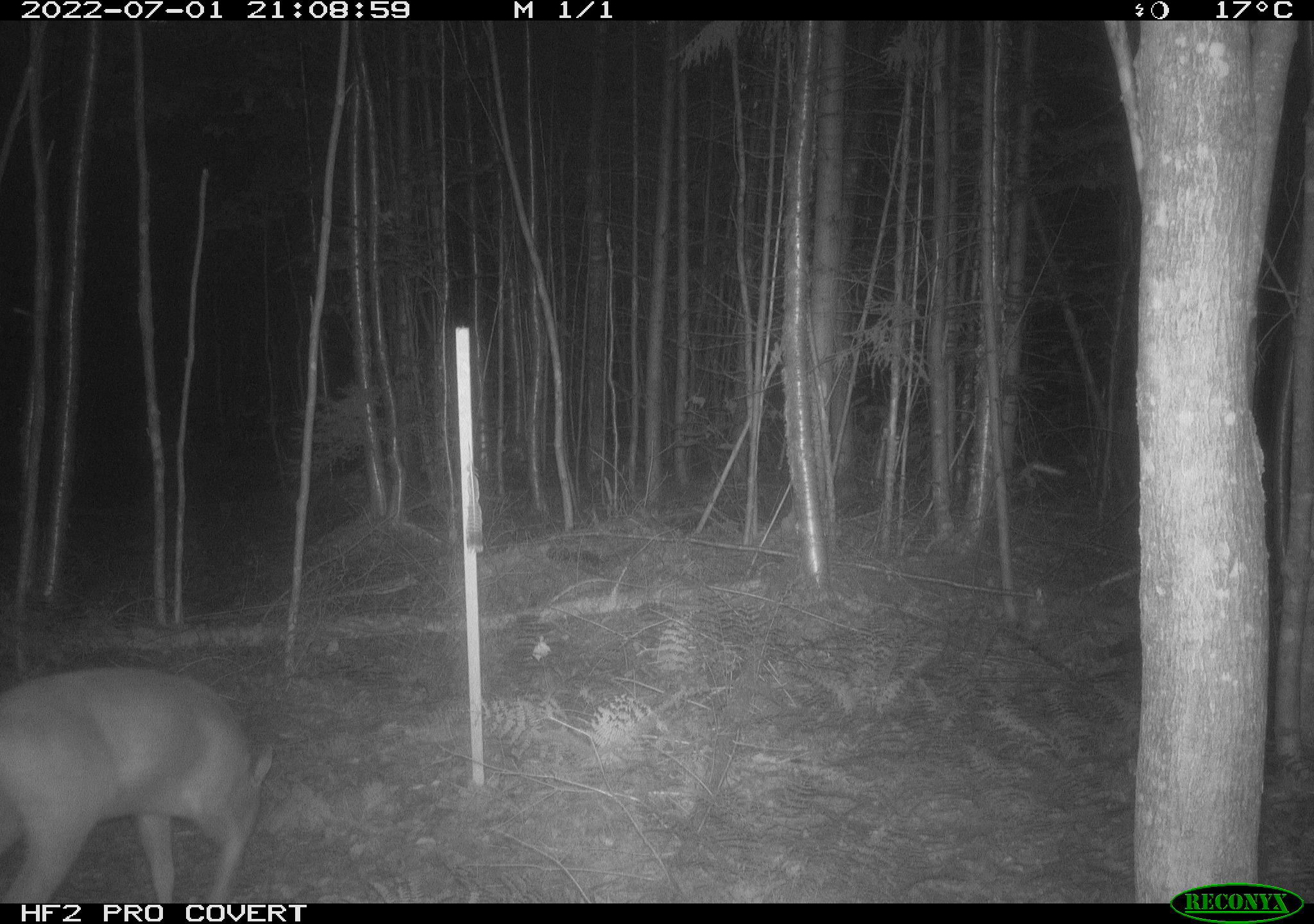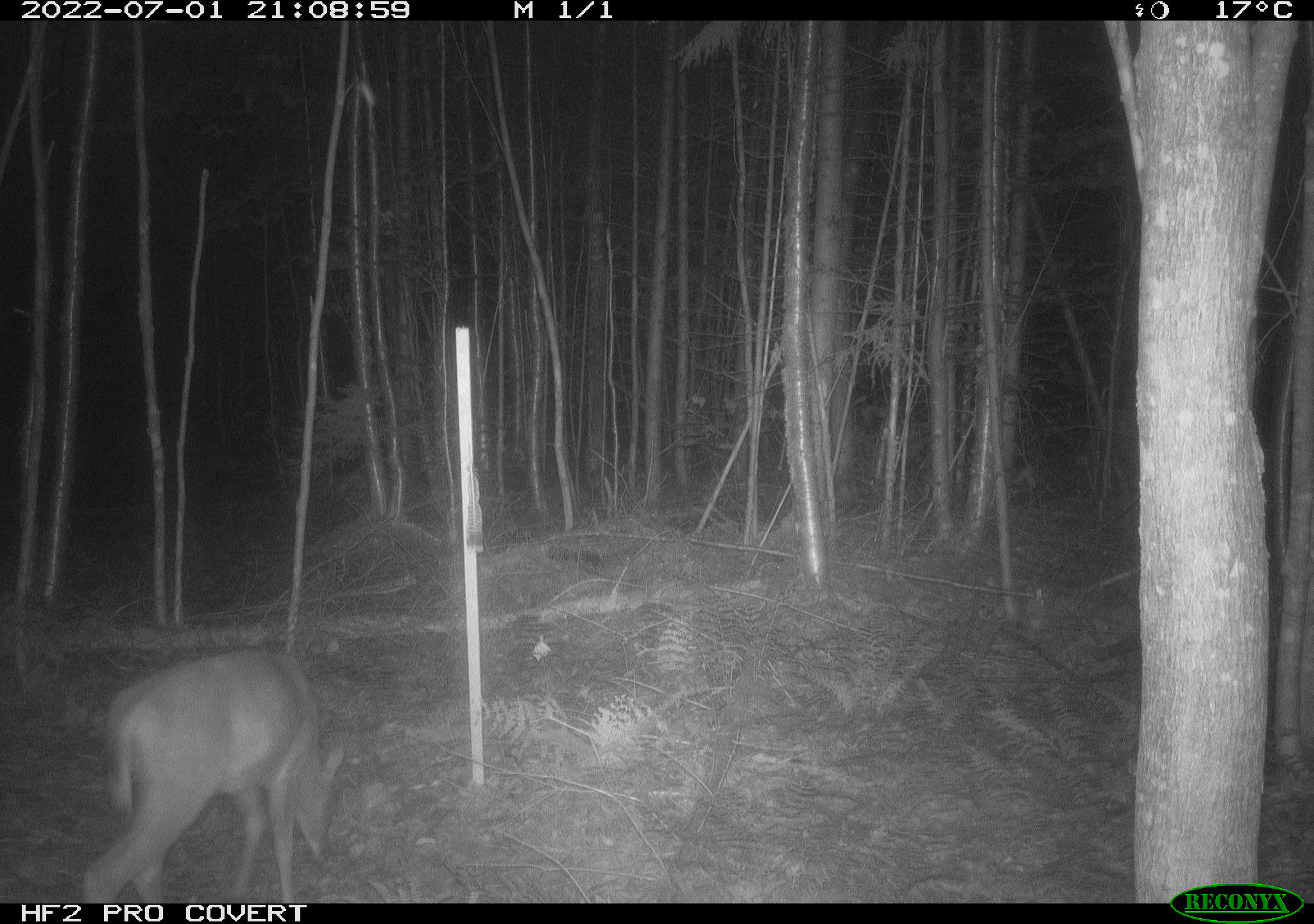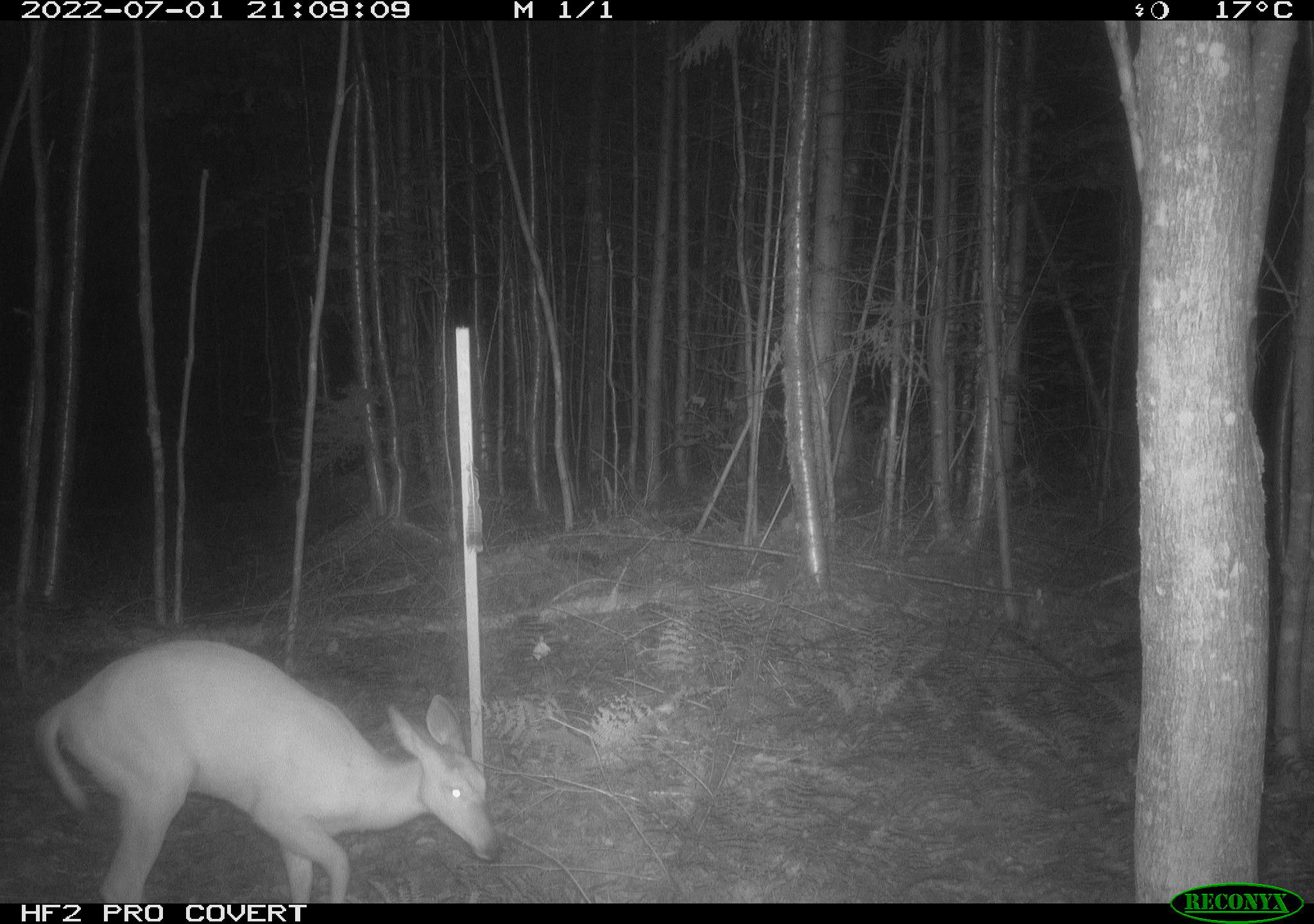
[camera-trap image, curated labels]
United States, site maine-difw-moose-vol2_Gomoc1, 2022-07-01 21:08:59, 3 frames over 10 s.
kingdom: Animalia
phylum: Chordata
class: Mammalia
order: Artiodactyla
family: Cervidae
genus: Odocoileus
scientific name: Odocoileus virginianus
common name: white-tailed deer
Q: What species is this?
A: White-tailed deer (Odocoileus virginianus).